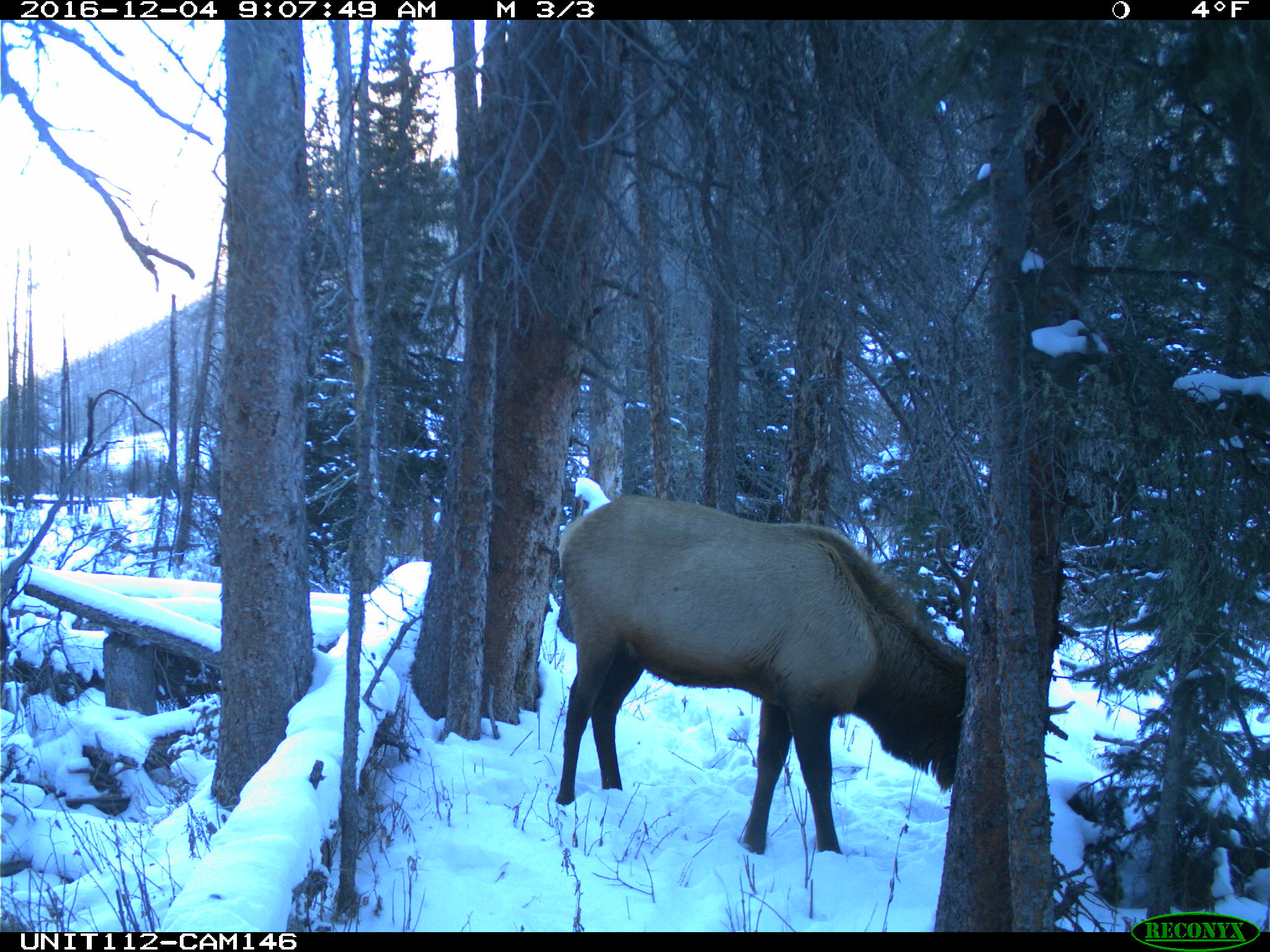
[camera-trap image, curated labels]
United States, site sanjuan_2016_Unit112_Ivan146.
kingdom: Animalia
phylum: Chordata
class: Mammalia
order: Artiodactyla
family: Cervidae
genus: Cervus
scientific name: Cervus elaphus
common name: red deer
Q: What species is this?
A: Cervus elaphus (red deer).